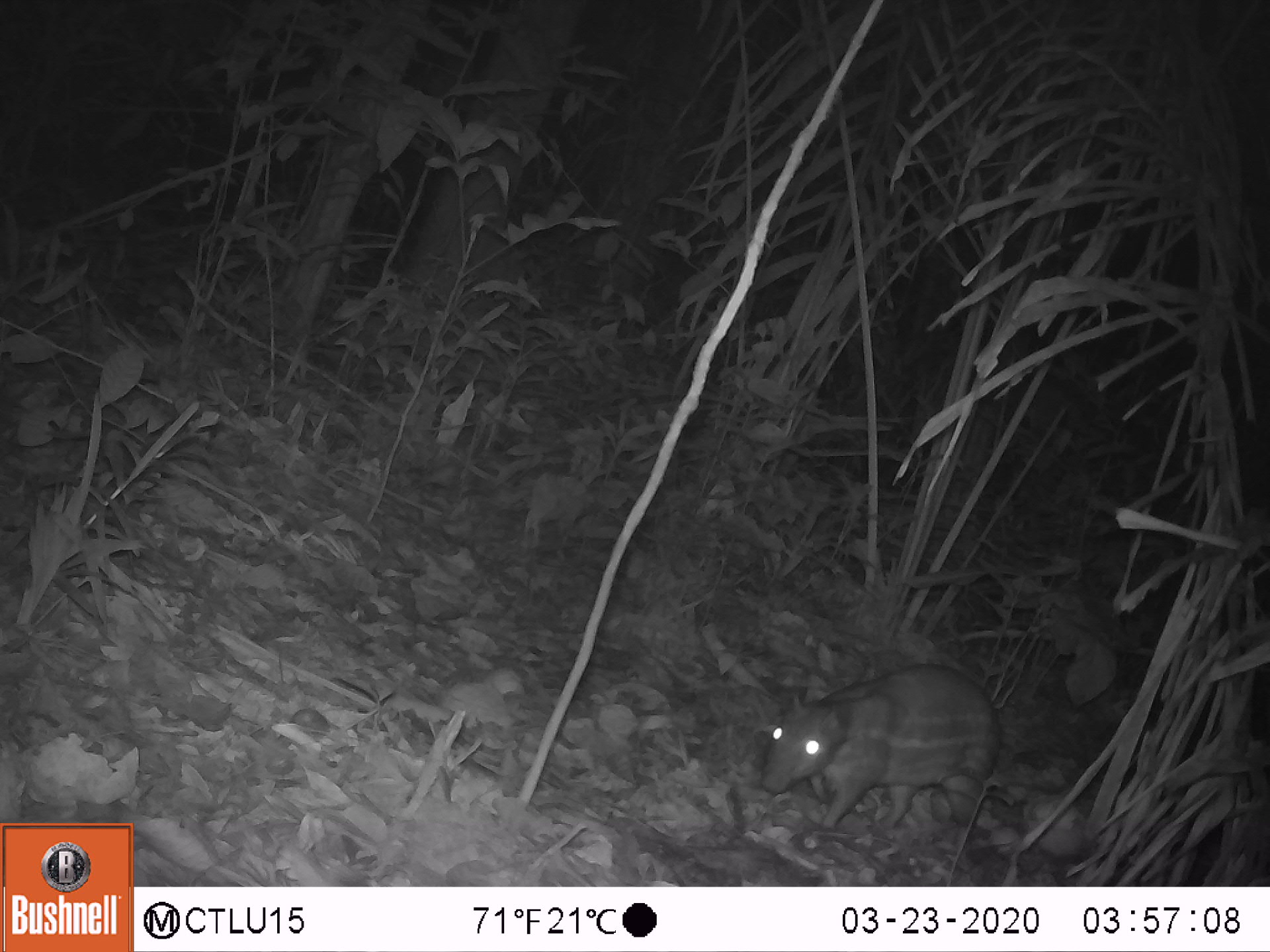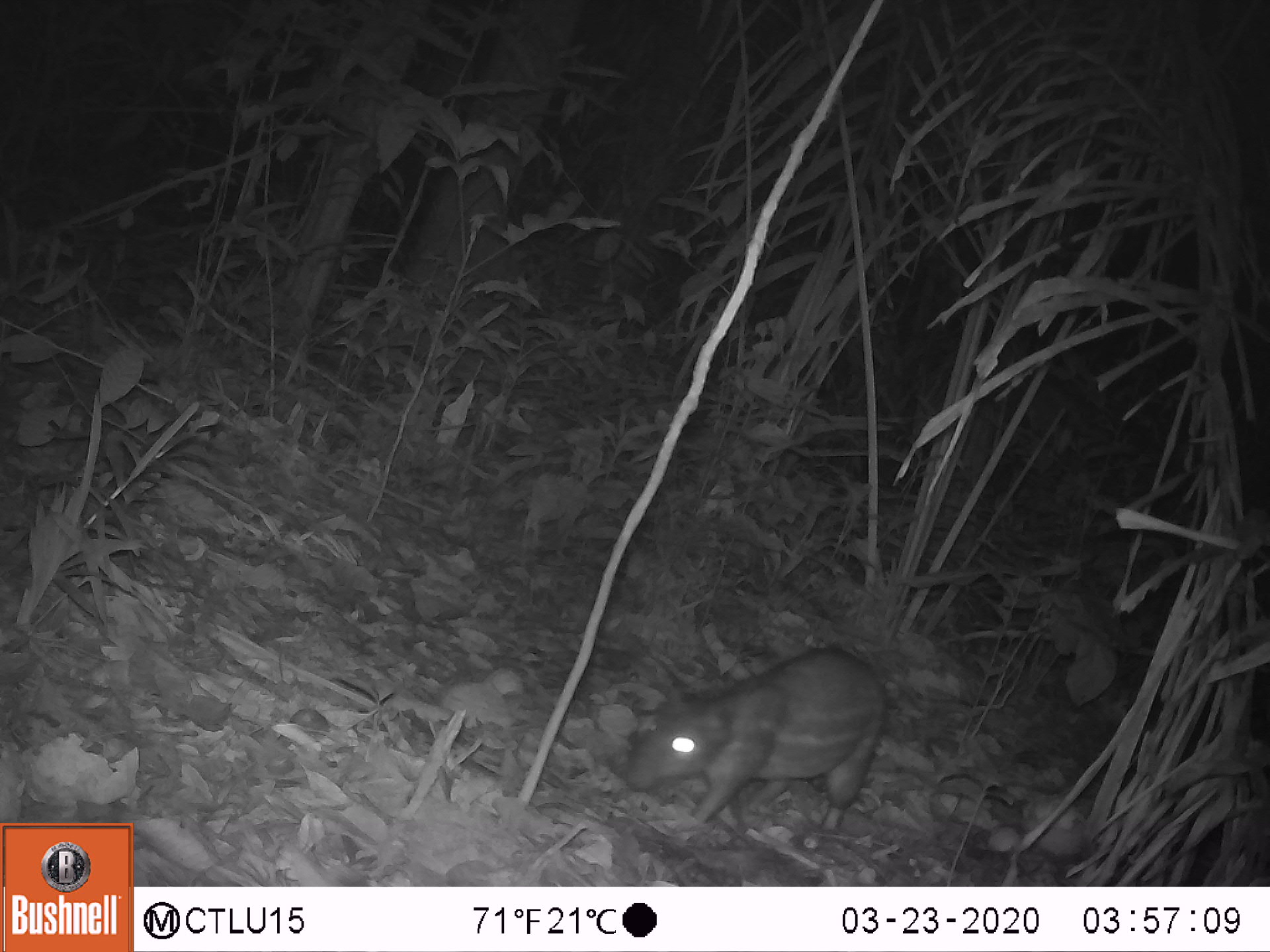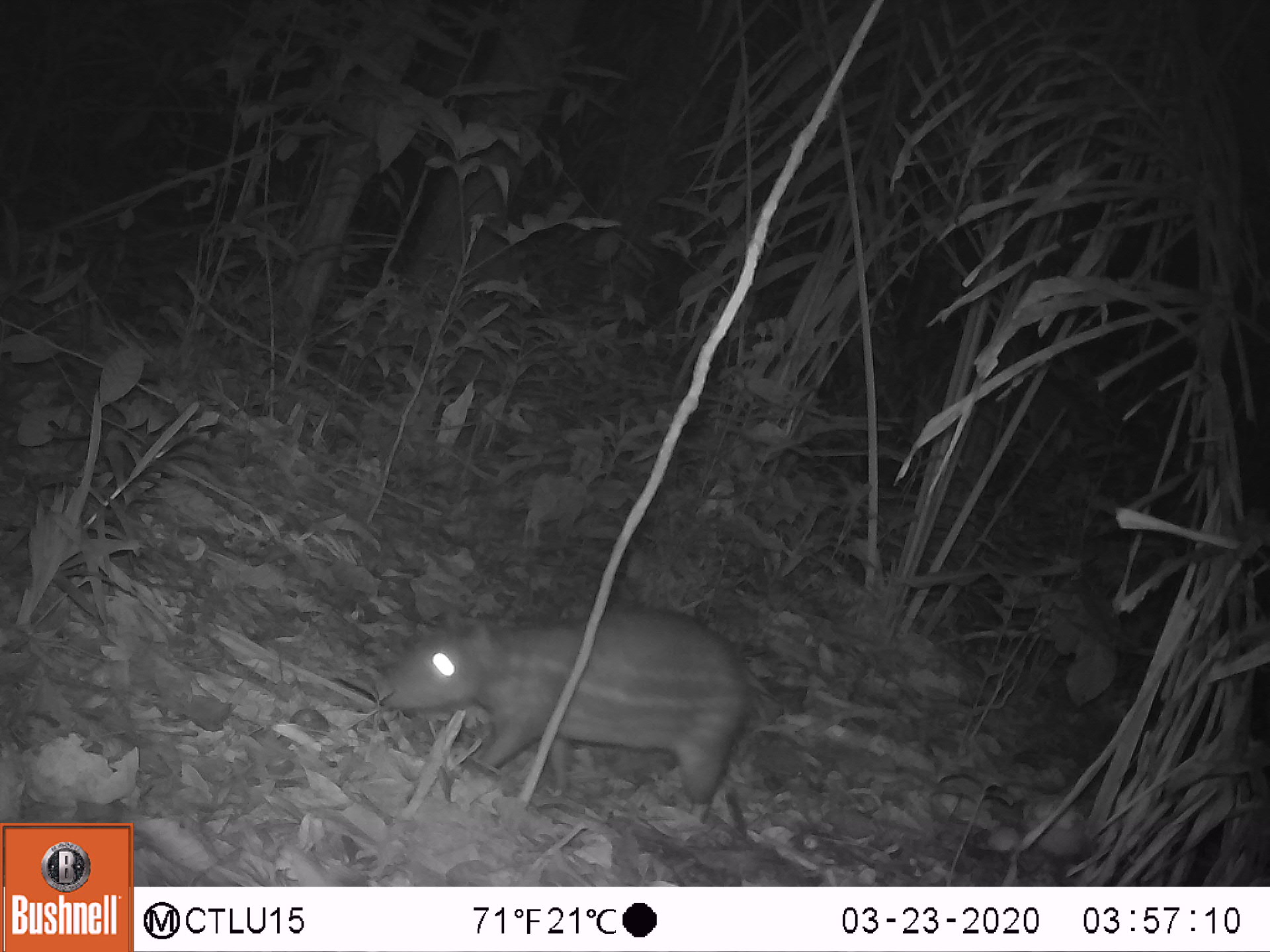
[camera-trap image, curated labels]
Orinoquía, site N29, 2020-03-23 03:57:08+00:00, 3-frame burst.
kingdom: Animalia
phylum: Chordata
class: Mammalia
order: Rodentia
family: Cuniculidae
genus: Cuniculus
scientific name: Cuniculus paca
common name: spotted paca